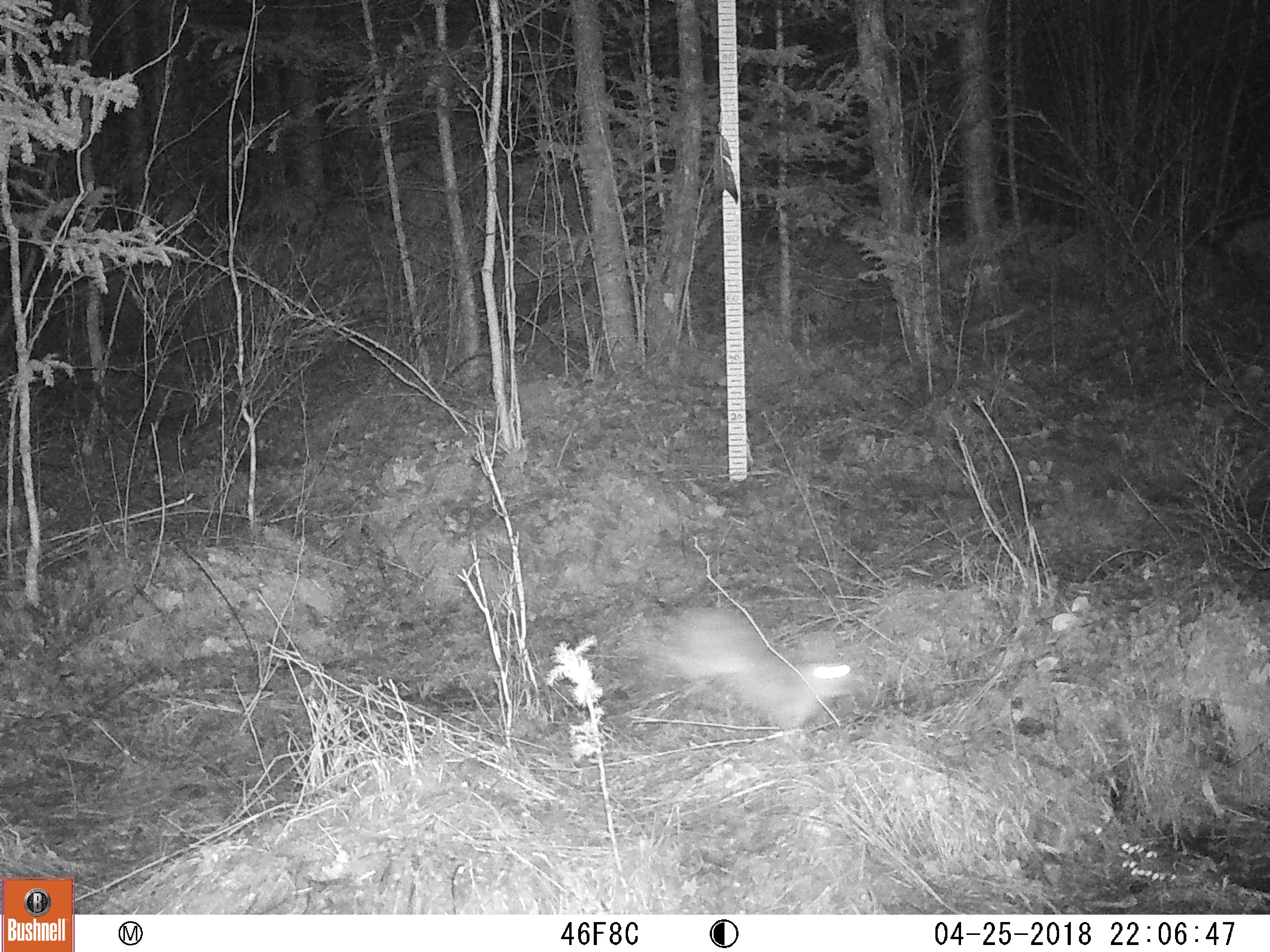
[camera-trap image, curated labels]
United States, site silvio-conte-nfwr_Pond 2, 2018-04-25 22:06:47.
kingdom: Animalia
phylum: Chordata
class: Mammalia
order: Lagomorpha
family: Leporidae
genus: Lepus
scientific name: Lepus americanus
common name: snowshoe hare